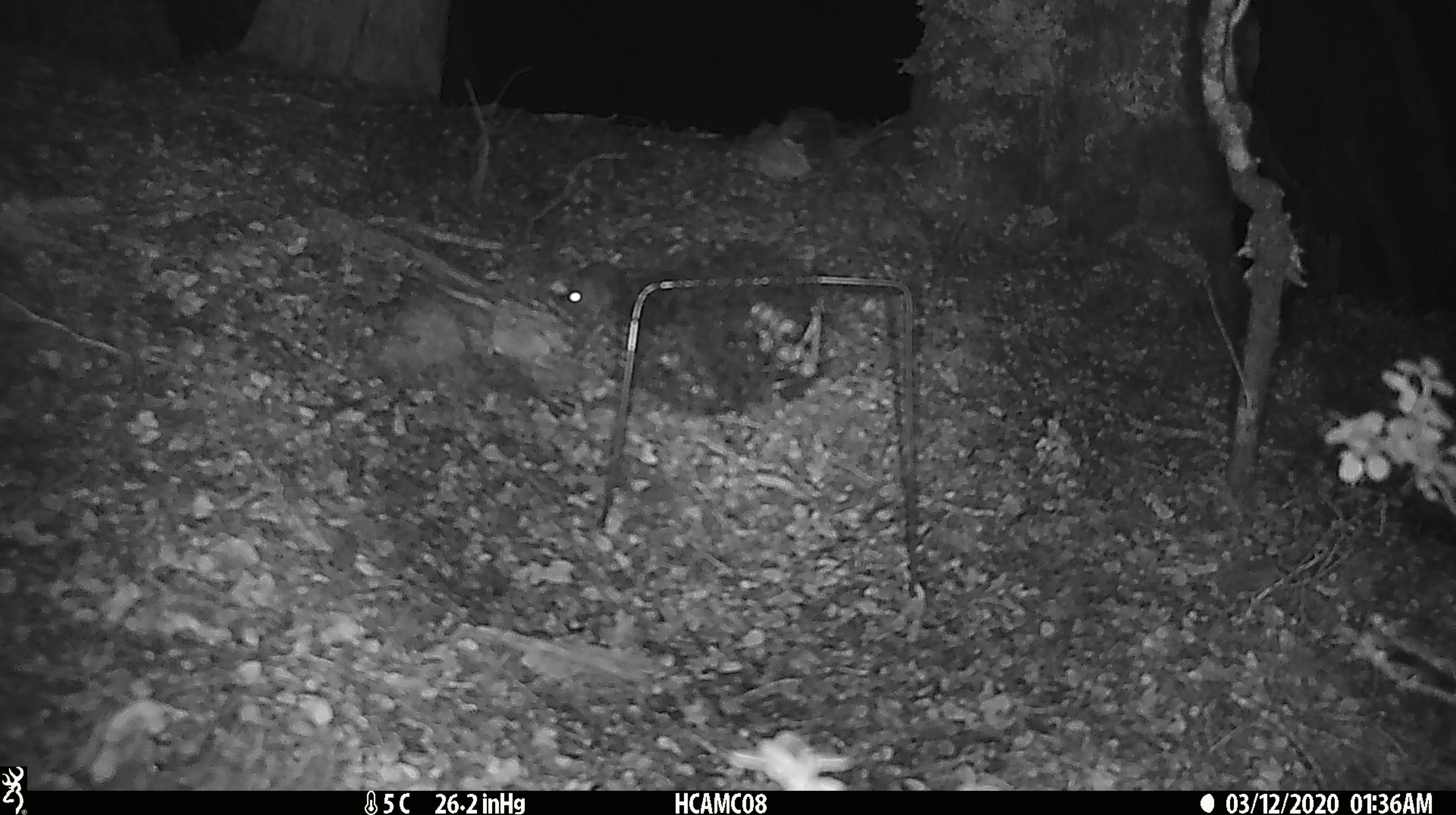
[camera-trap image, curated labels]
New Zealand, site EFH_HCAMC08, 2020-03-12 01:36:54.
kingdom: Animalia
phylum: Chordata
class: Mammalia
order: Rodentia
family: Muridae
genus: Mus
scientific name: Mus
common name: mouse